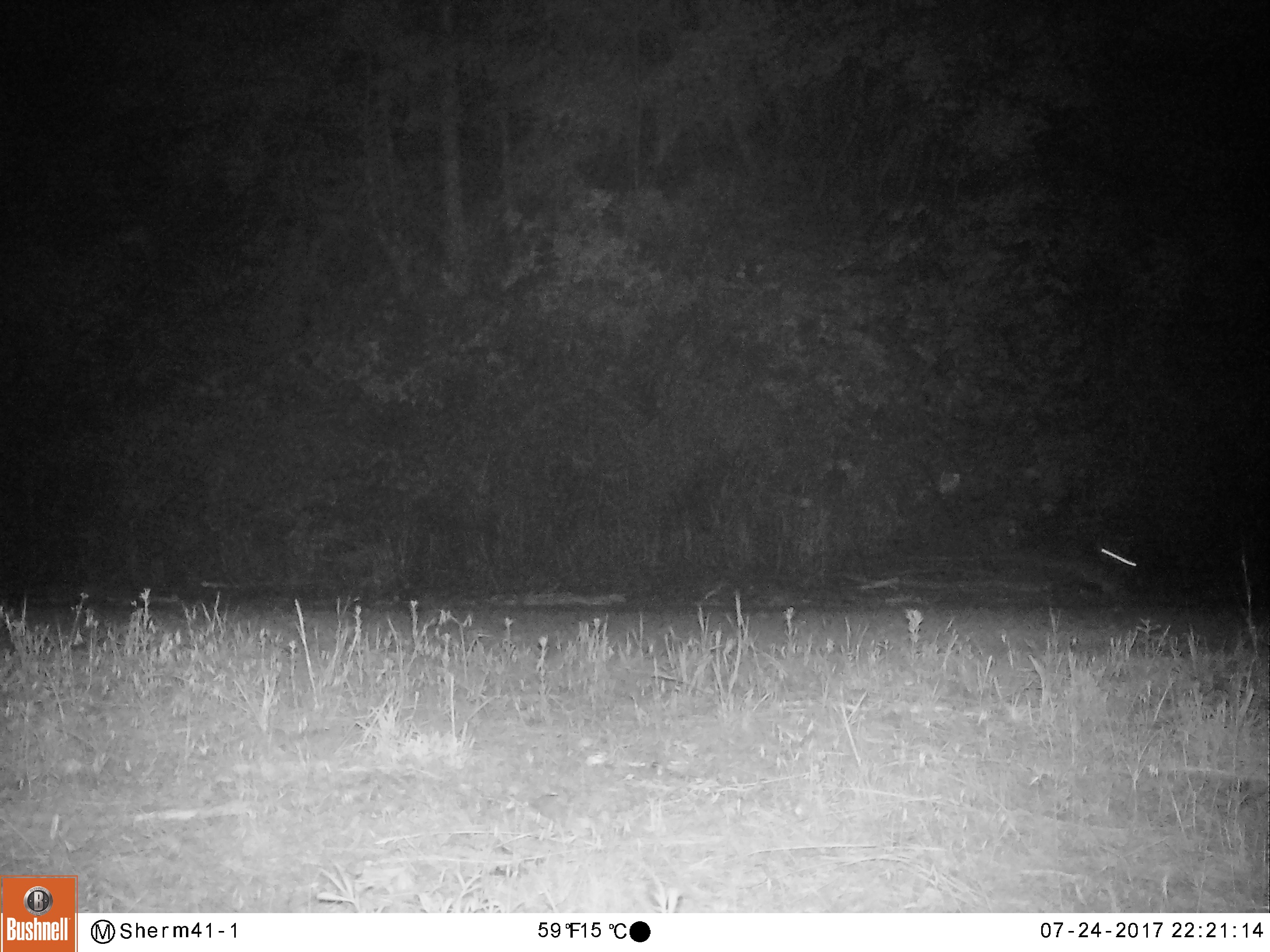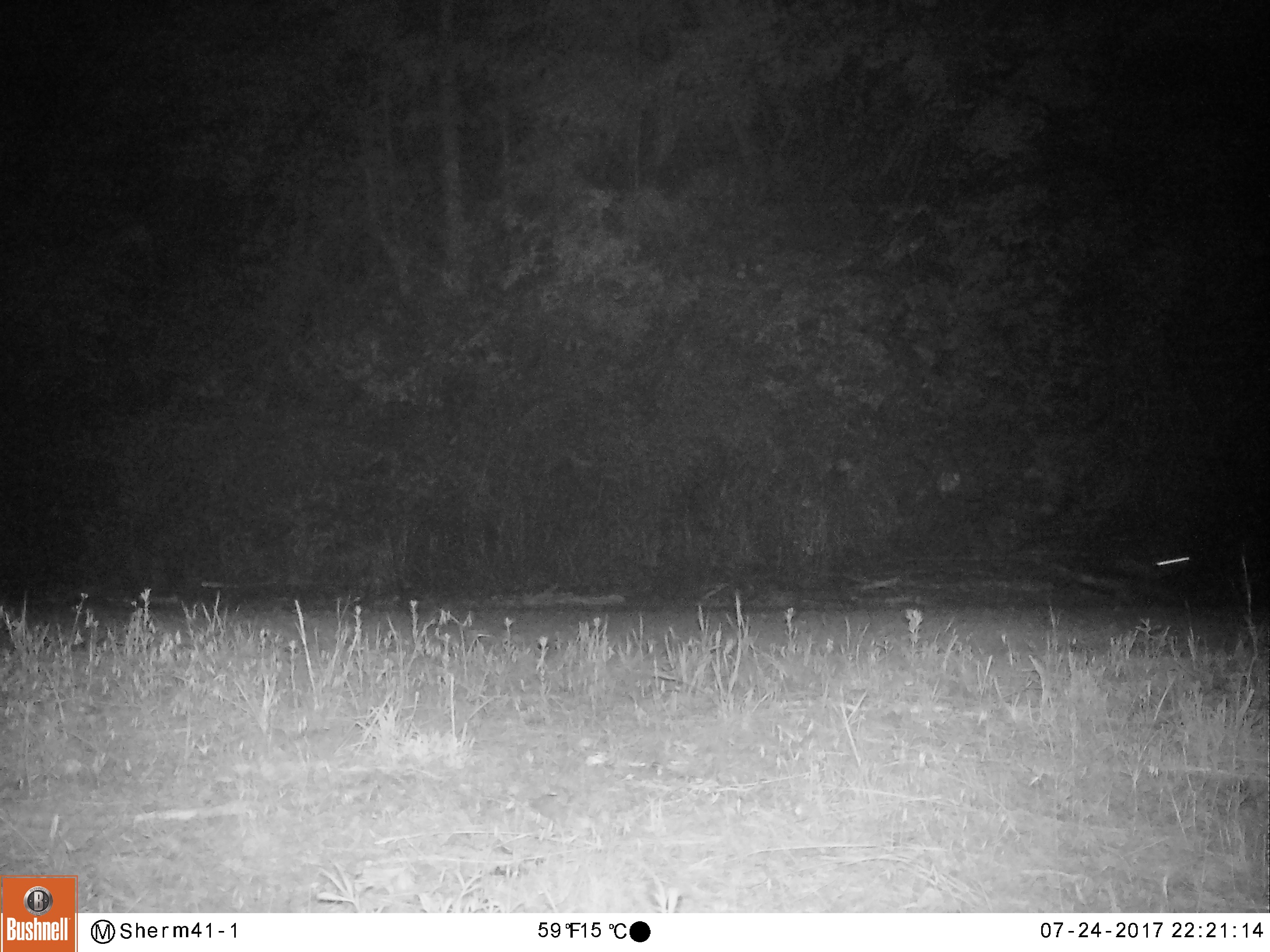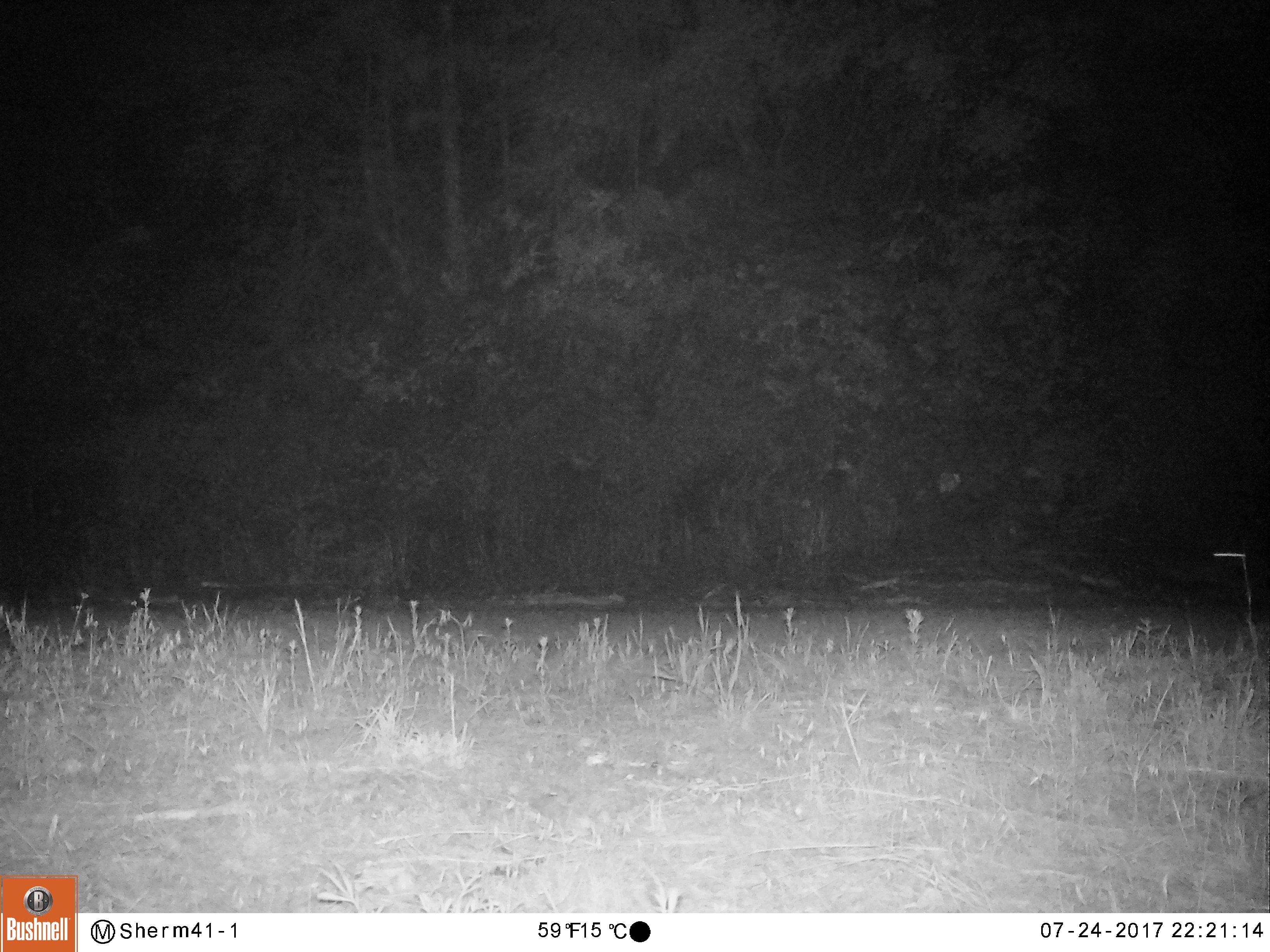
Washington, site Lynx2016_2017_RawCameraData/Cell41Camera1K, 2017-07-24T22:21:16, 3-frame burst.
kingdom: Animalia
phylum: Chordata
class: Mammalia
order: Lagomorpha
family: Leporidae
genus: Lepus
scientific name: Lepus americanus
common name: snowshoe hare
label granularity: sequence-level